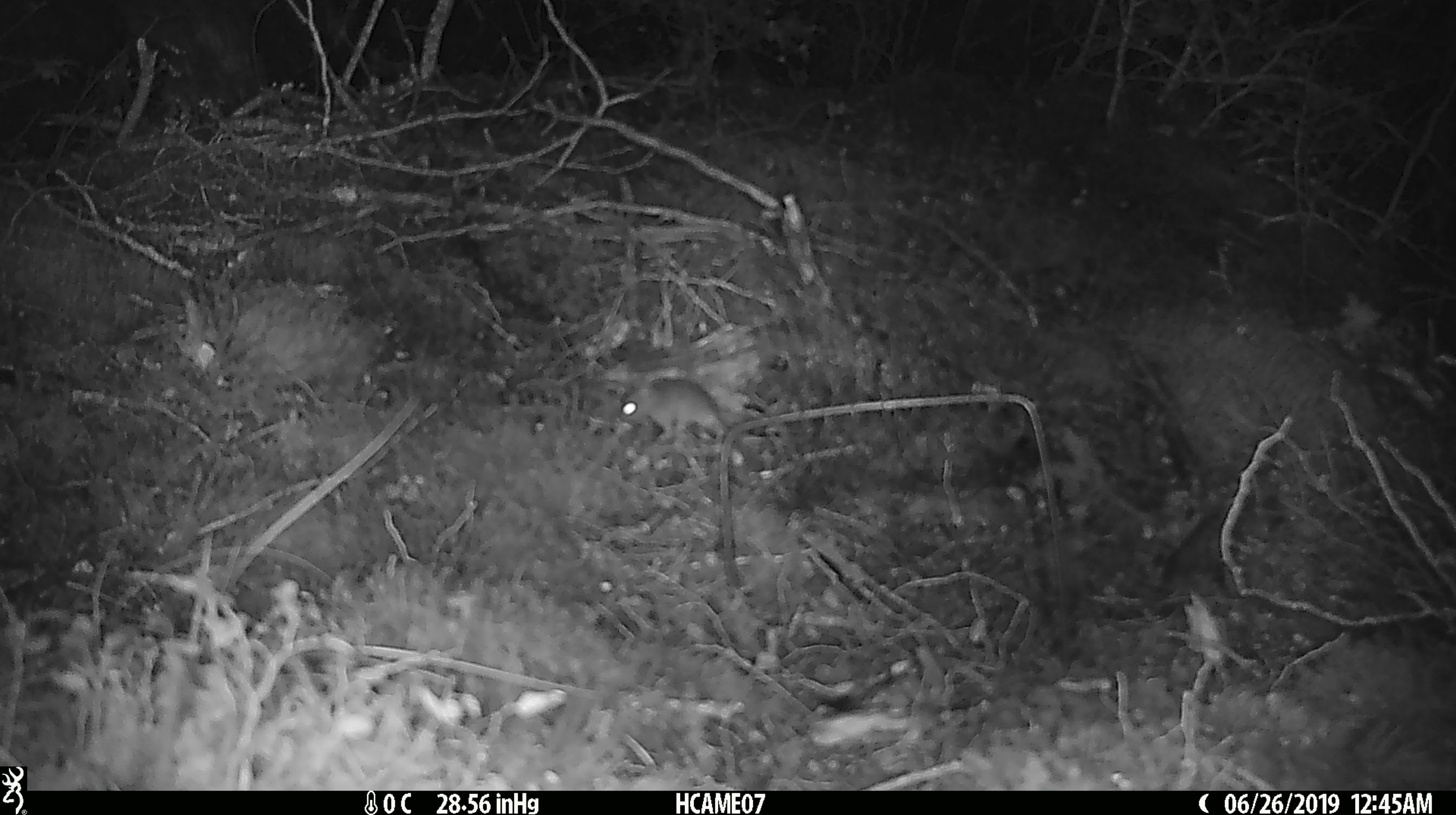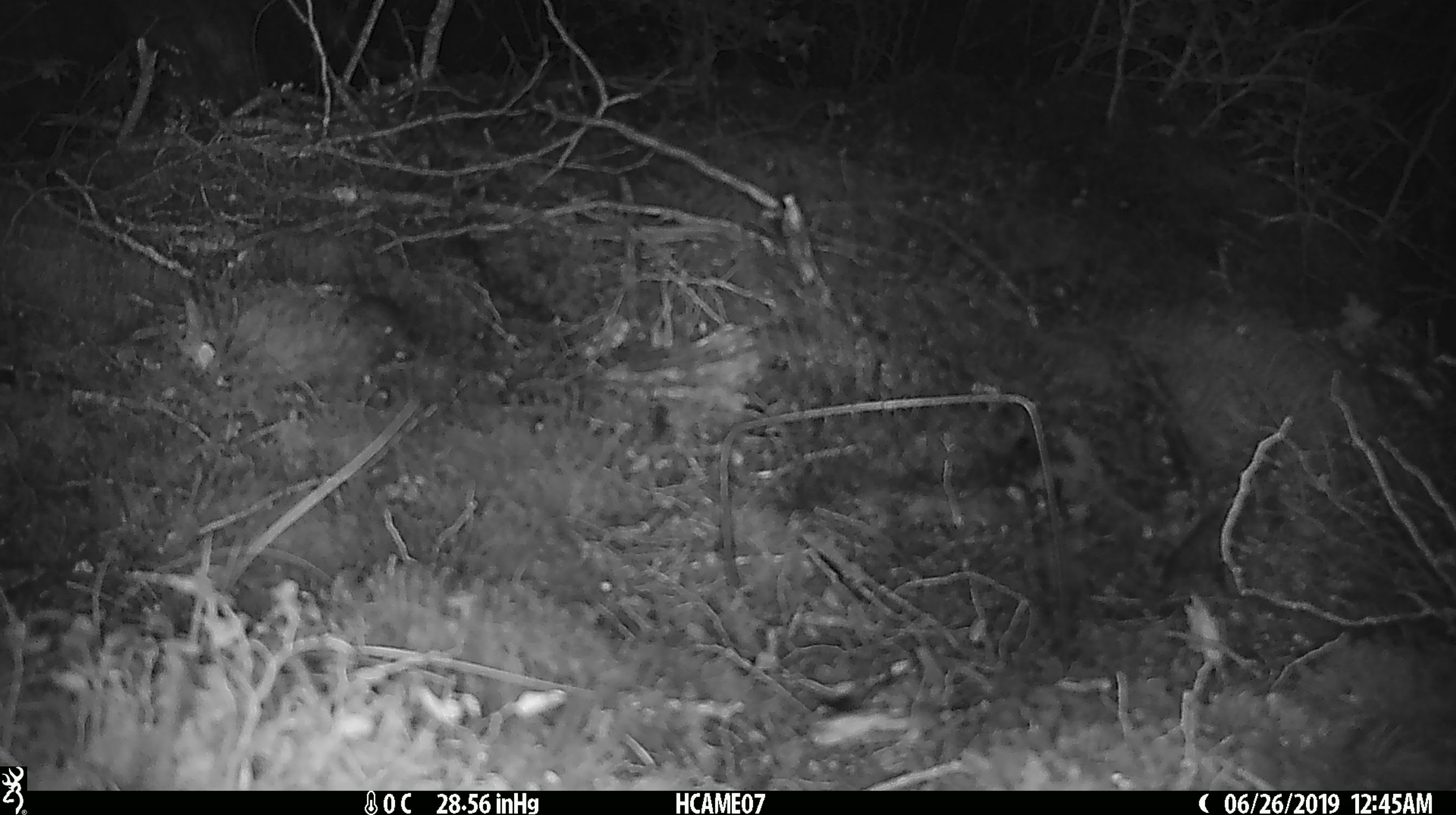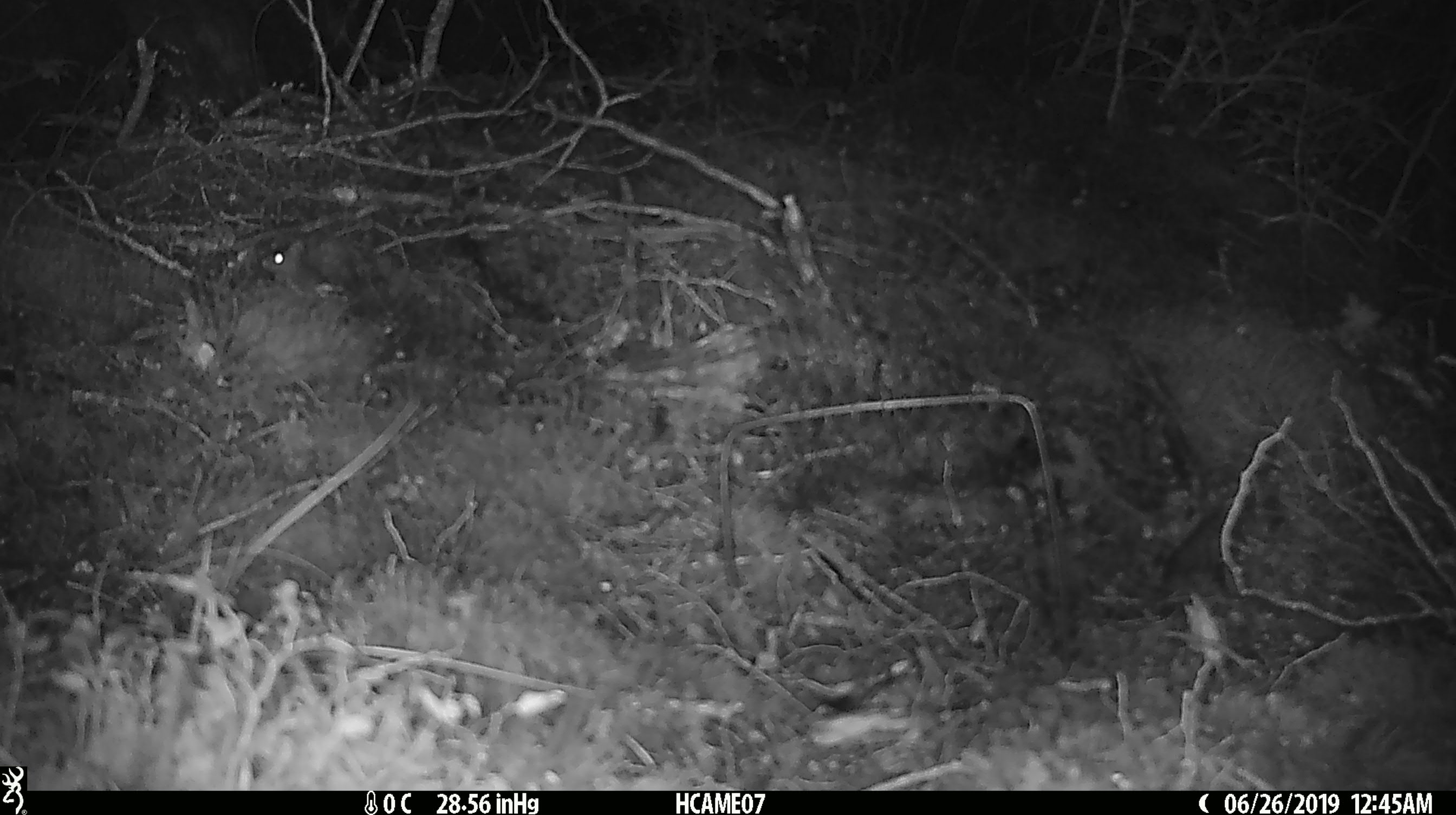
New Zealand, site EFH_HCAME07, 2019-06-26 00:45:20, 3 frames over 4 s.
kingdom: Animalia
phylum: Chordata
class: Mammalia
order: Rodentia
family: Muridae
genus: Mus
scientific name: Mus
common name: mouse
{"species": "mouse (Mus)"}